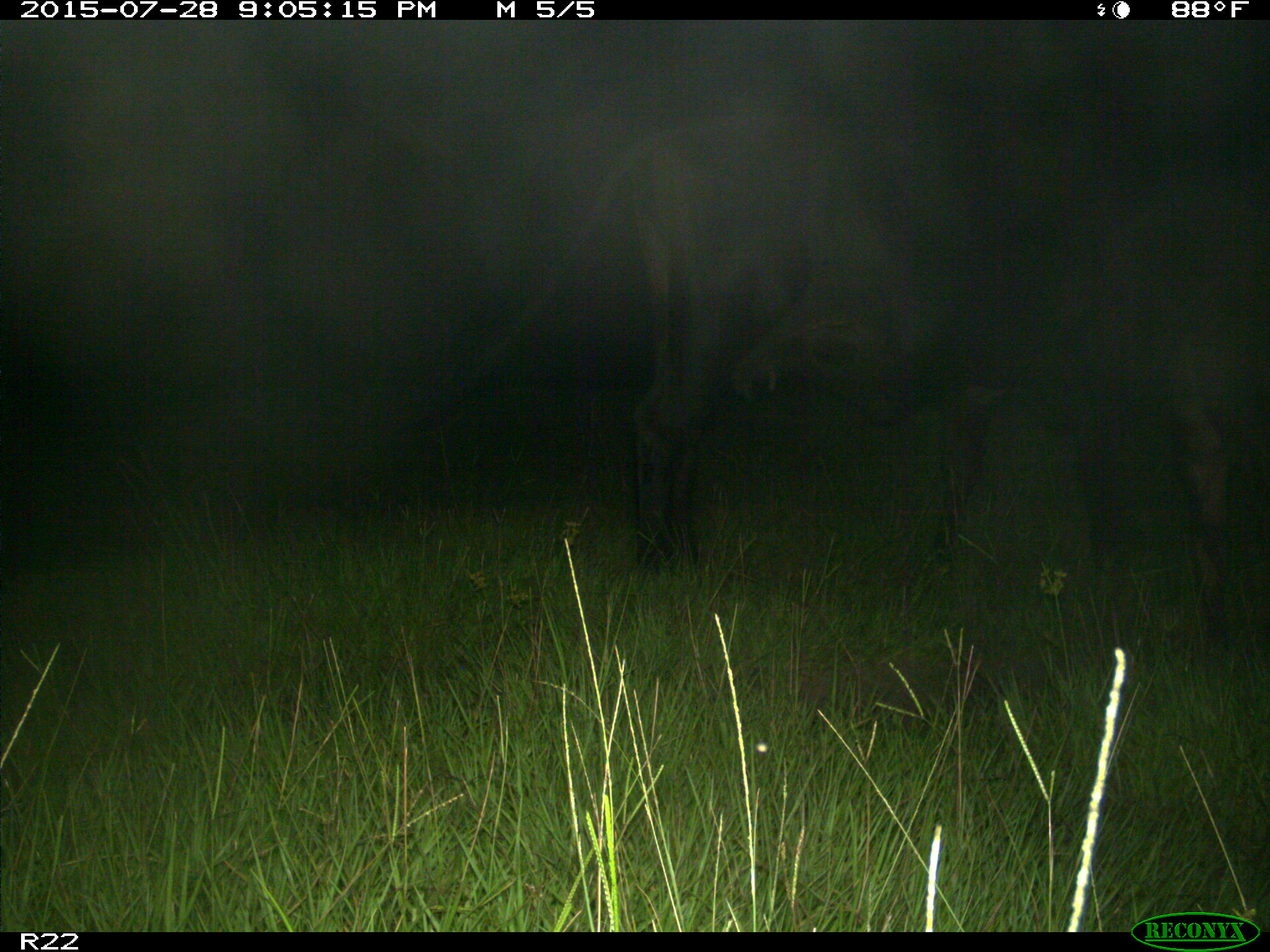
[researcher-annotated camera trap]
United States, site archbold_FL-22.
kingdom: Animalia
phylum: Chordata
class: Mammalia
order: Artiodactyla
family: Bovidae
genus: Bos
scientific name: Bos taurus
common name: domestic cow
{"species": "Bos taurus (domestic cow)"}